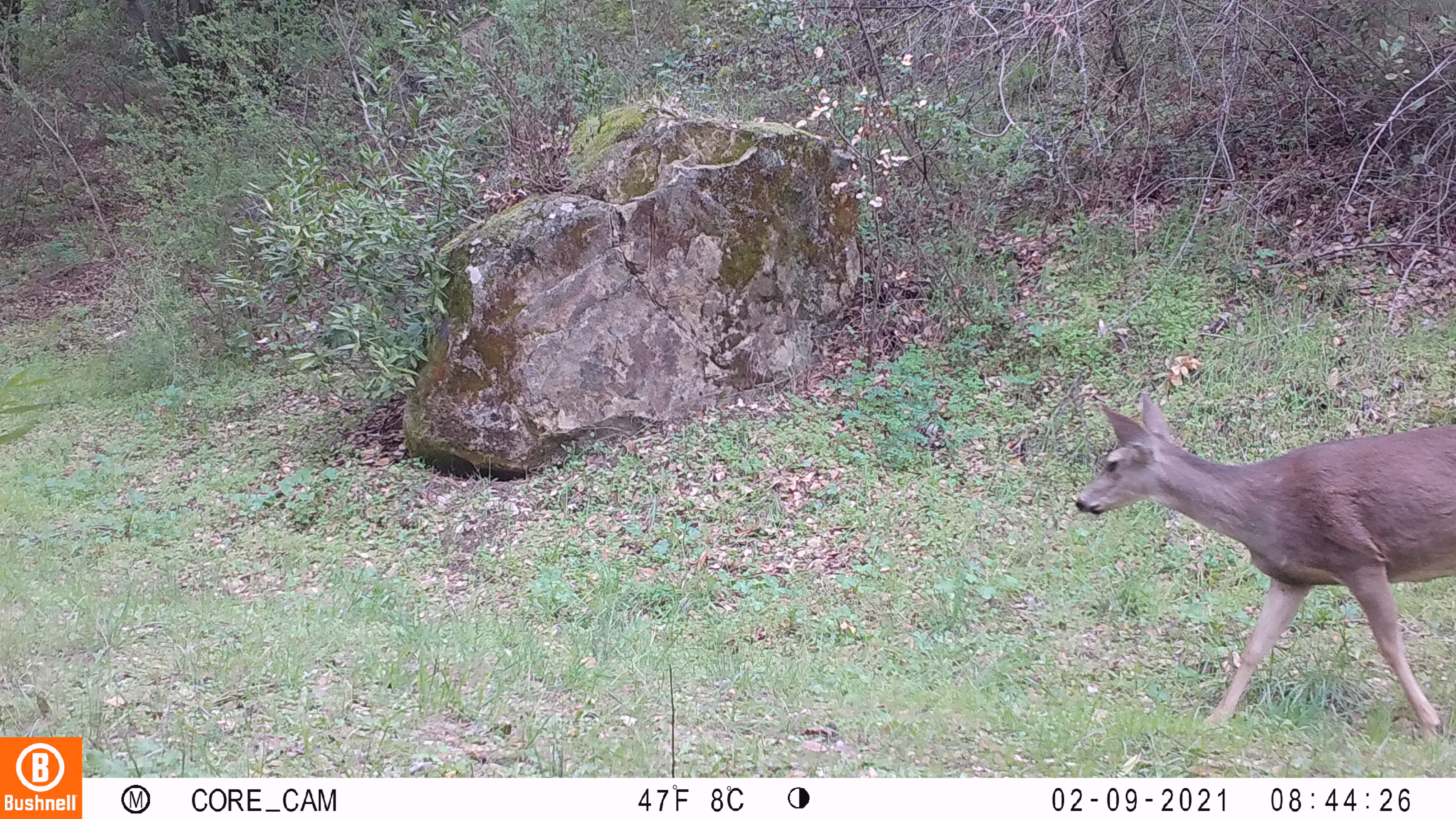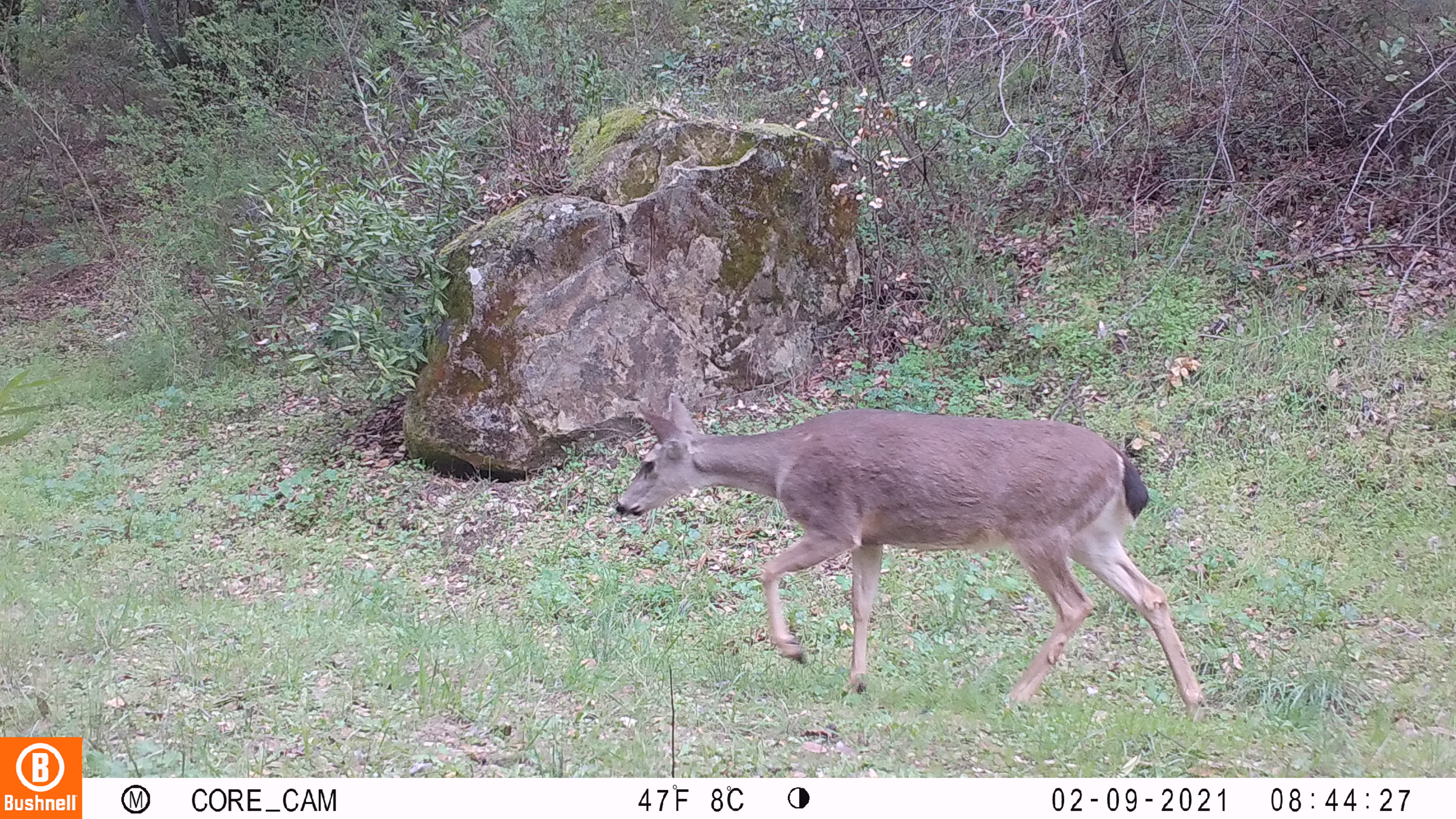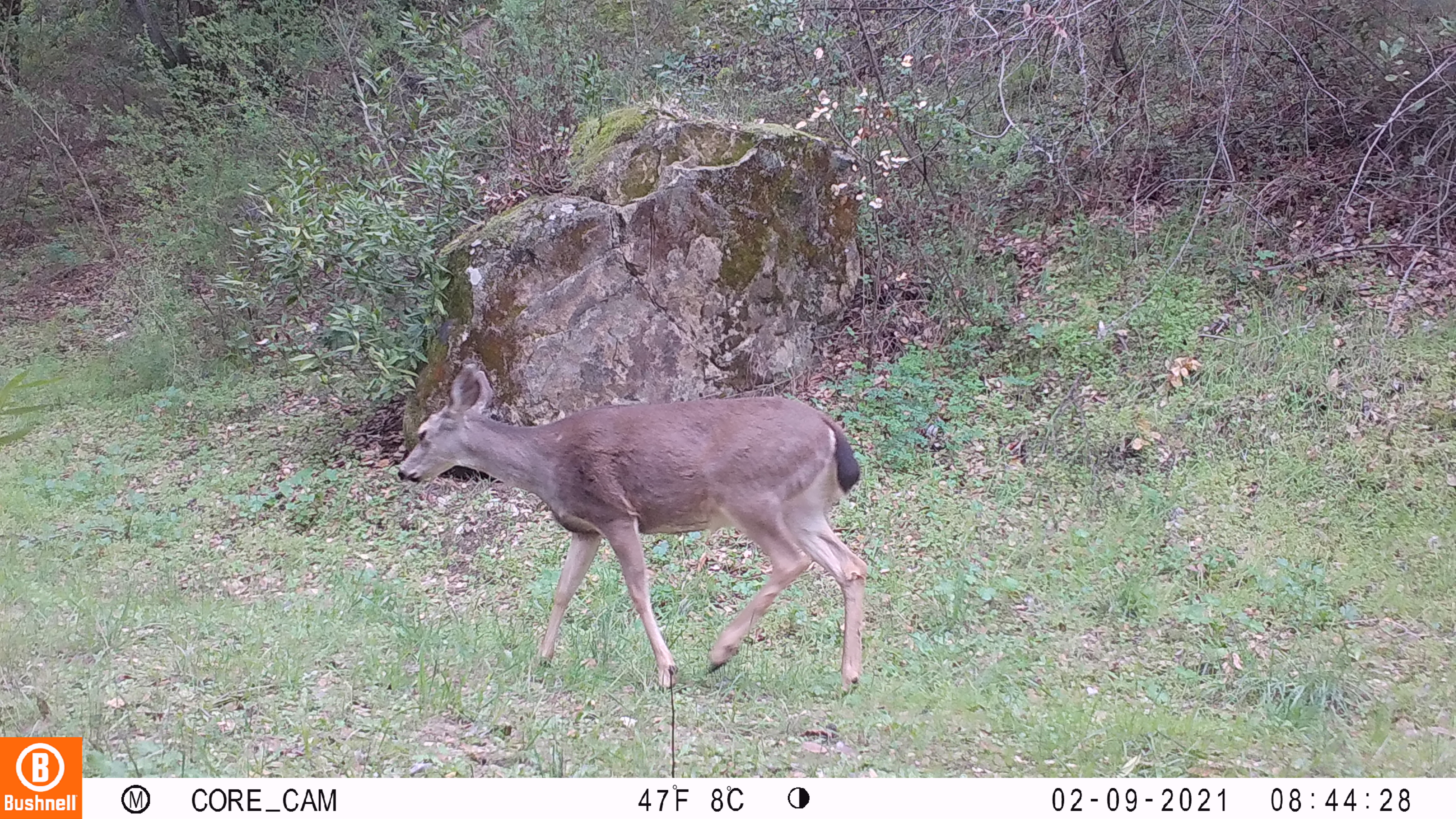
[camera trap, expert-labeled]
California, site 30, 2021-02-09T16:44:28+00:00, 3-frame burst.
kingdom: Animalia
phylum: Chordata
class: Mammalia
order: Artiodactyla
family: Cervidae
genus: Odocoileus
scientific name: Odocoileus hemionus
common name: mule deer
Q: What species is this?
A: Mule deer (Odocoileus hemionus).